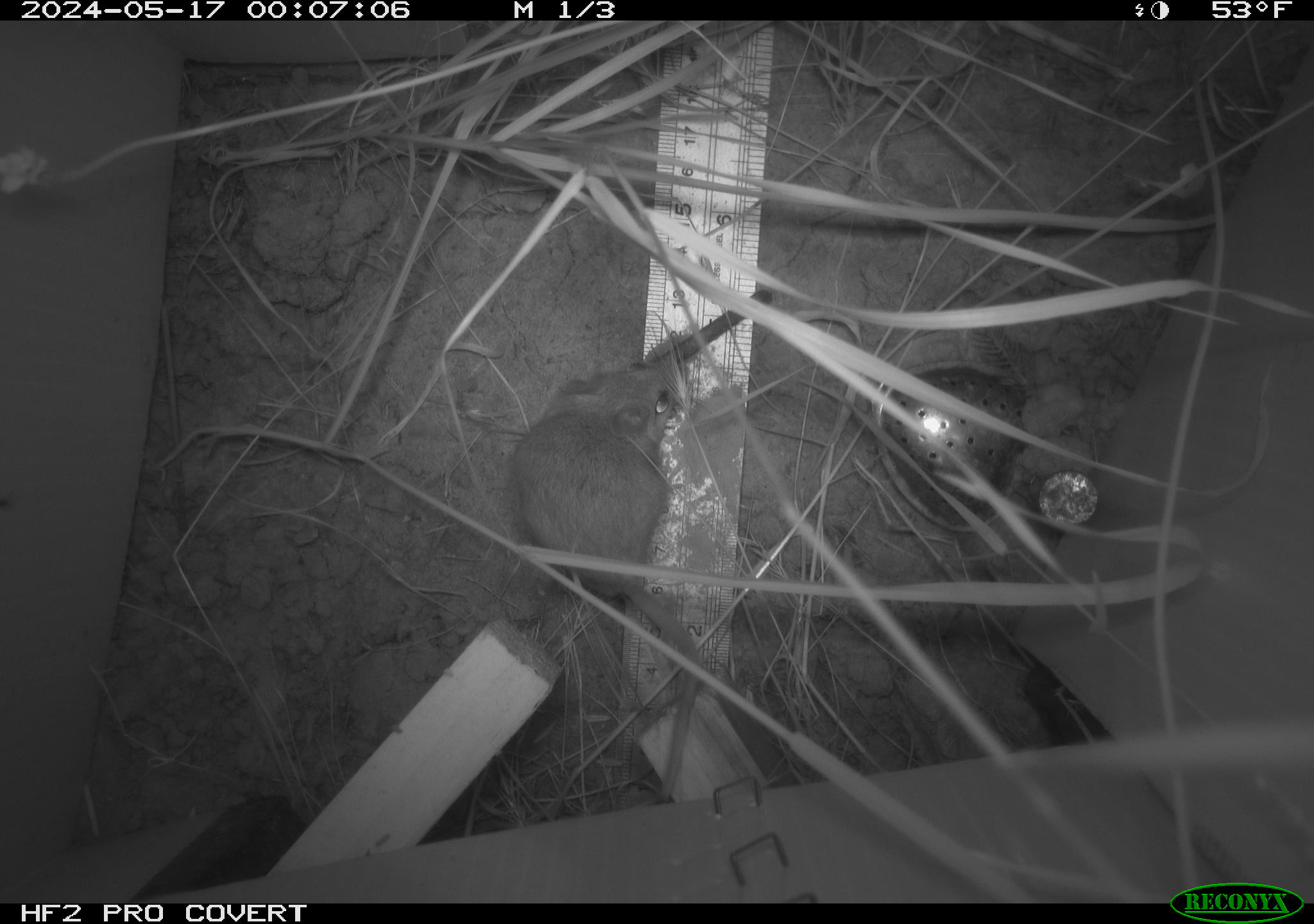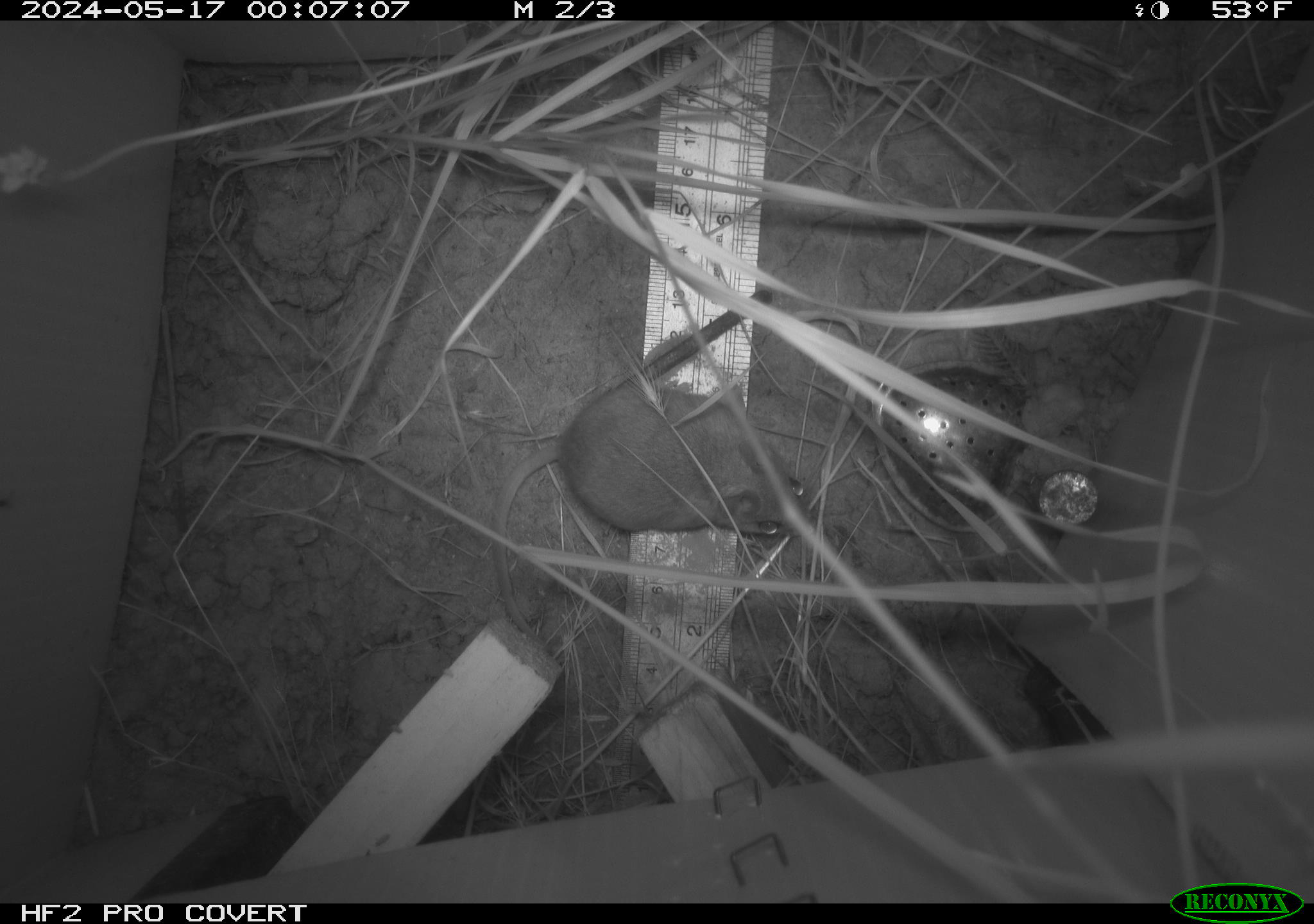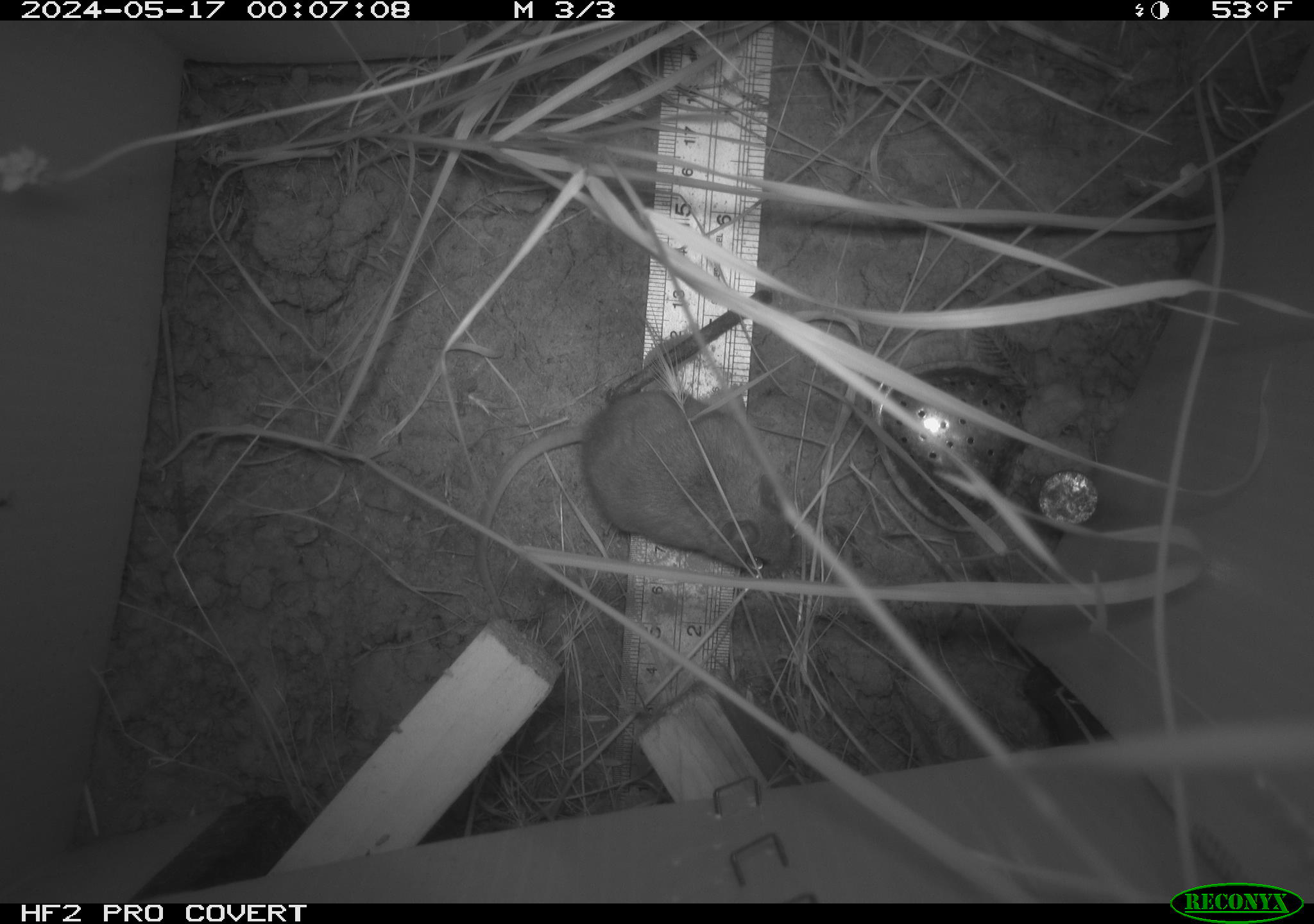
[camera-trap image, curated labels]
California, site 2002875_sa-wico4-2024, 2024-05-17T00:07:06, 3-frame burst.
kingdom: Animalia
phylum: Chordata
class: Mammalia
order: Rodentia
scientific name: Rodentia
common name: rodent